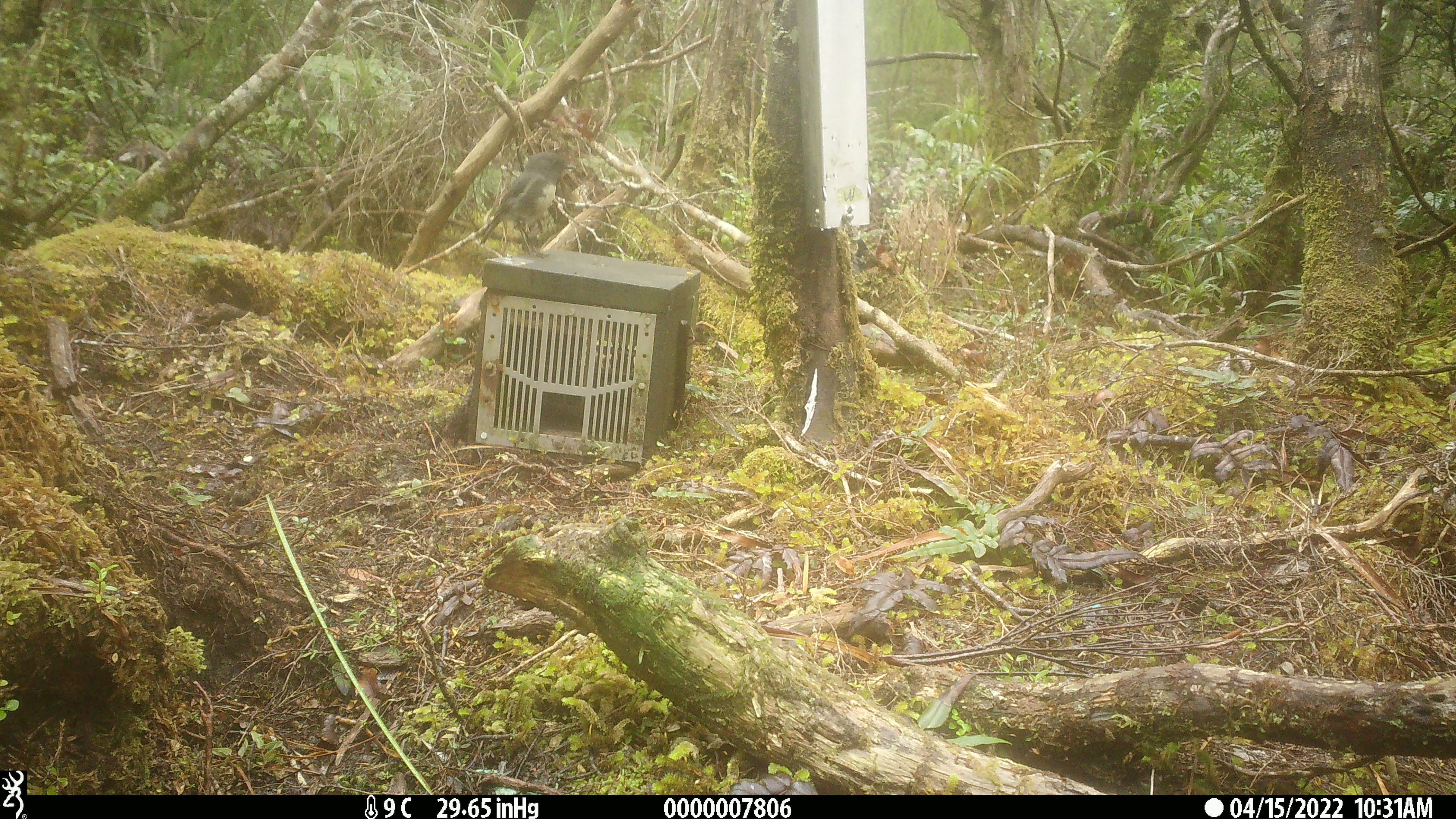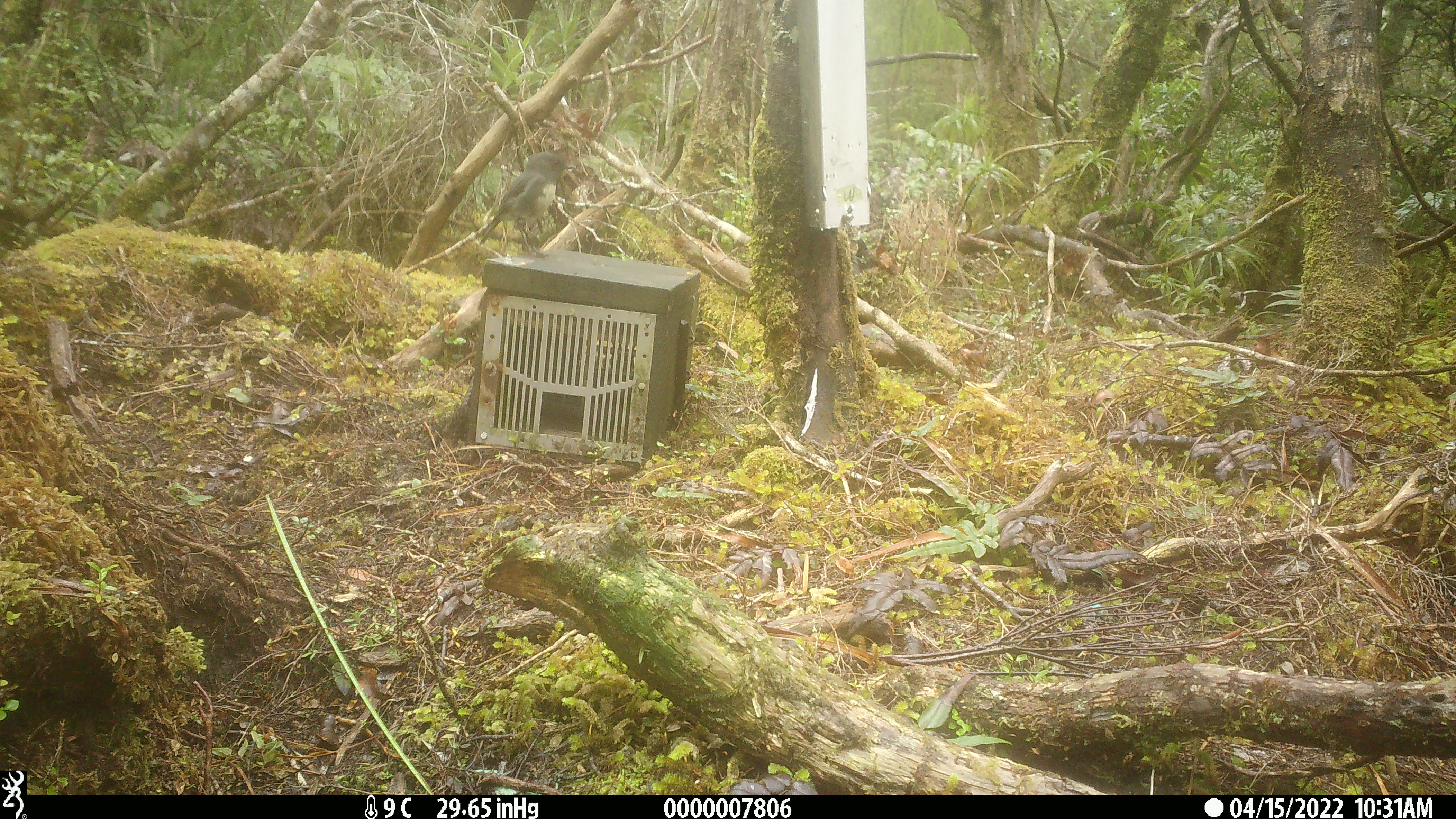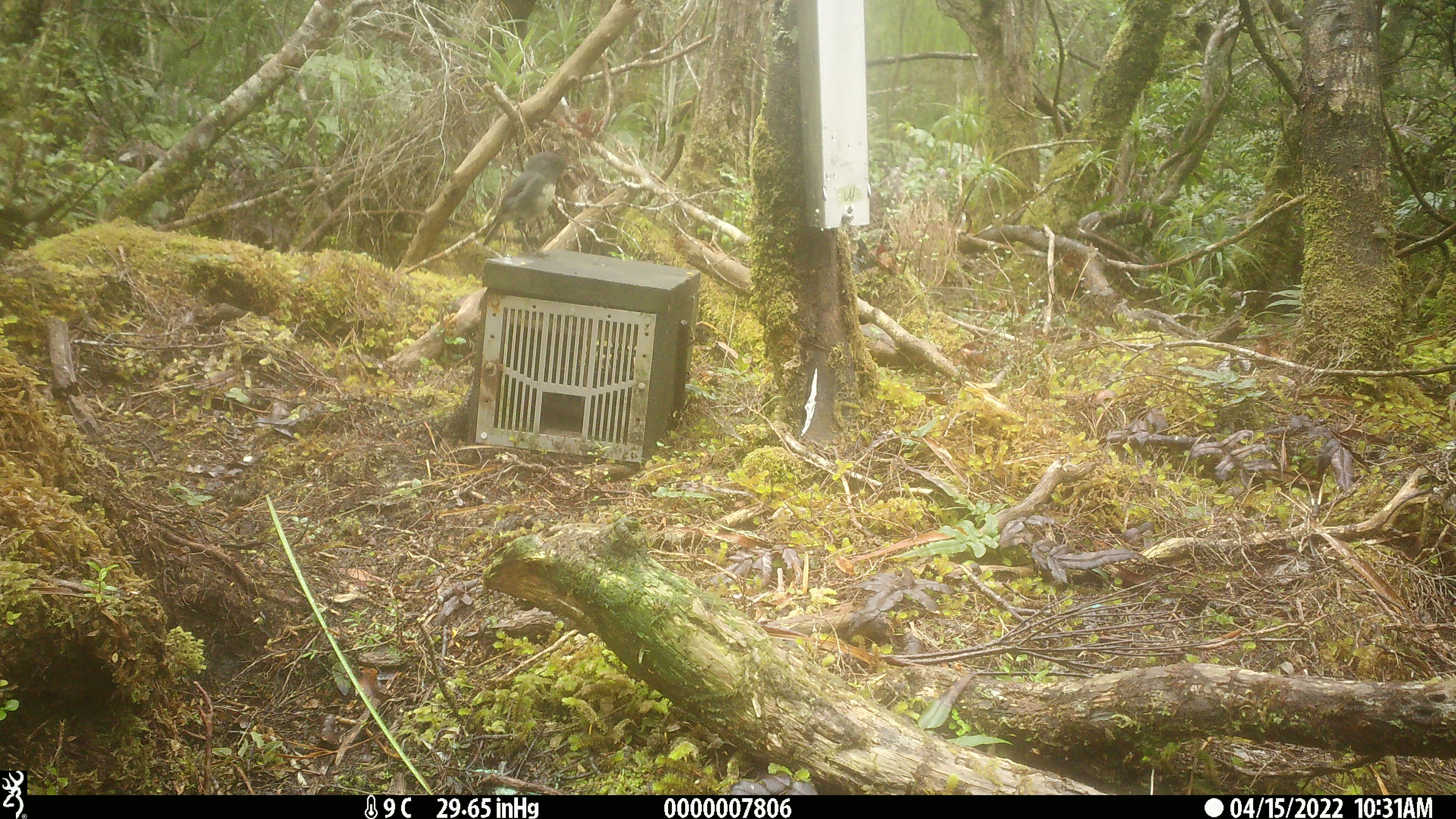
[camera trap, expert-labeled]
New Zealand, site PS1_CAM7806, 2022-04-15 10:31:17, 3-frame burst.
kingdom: Animalia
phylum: Chordata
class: Aves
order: Passeriformes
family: Petroicidae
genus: Petroica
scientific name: Petroica australis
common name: new zealand robin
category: robin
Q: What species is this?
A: Robin (new zealand robin) (Petroica australis).